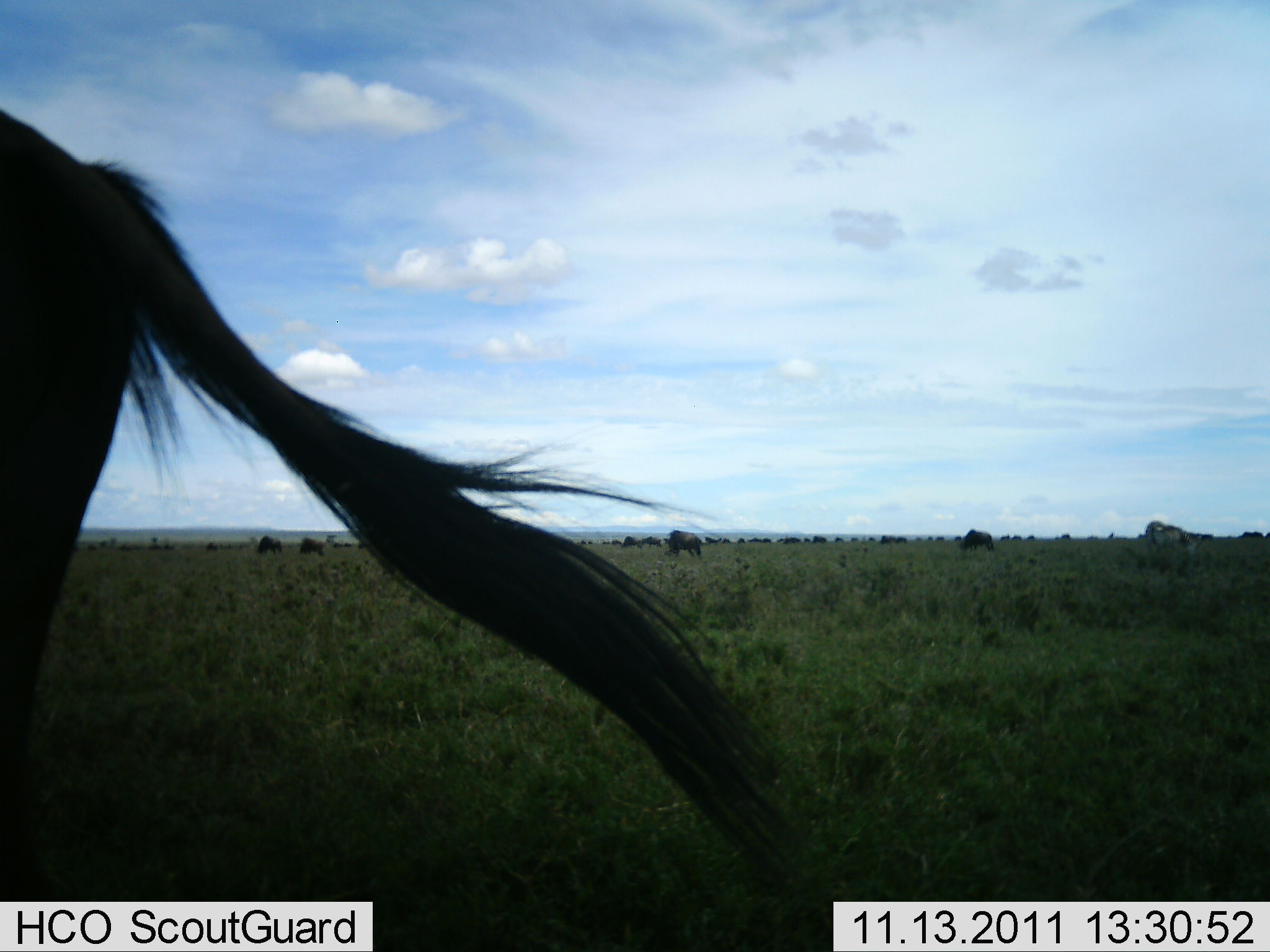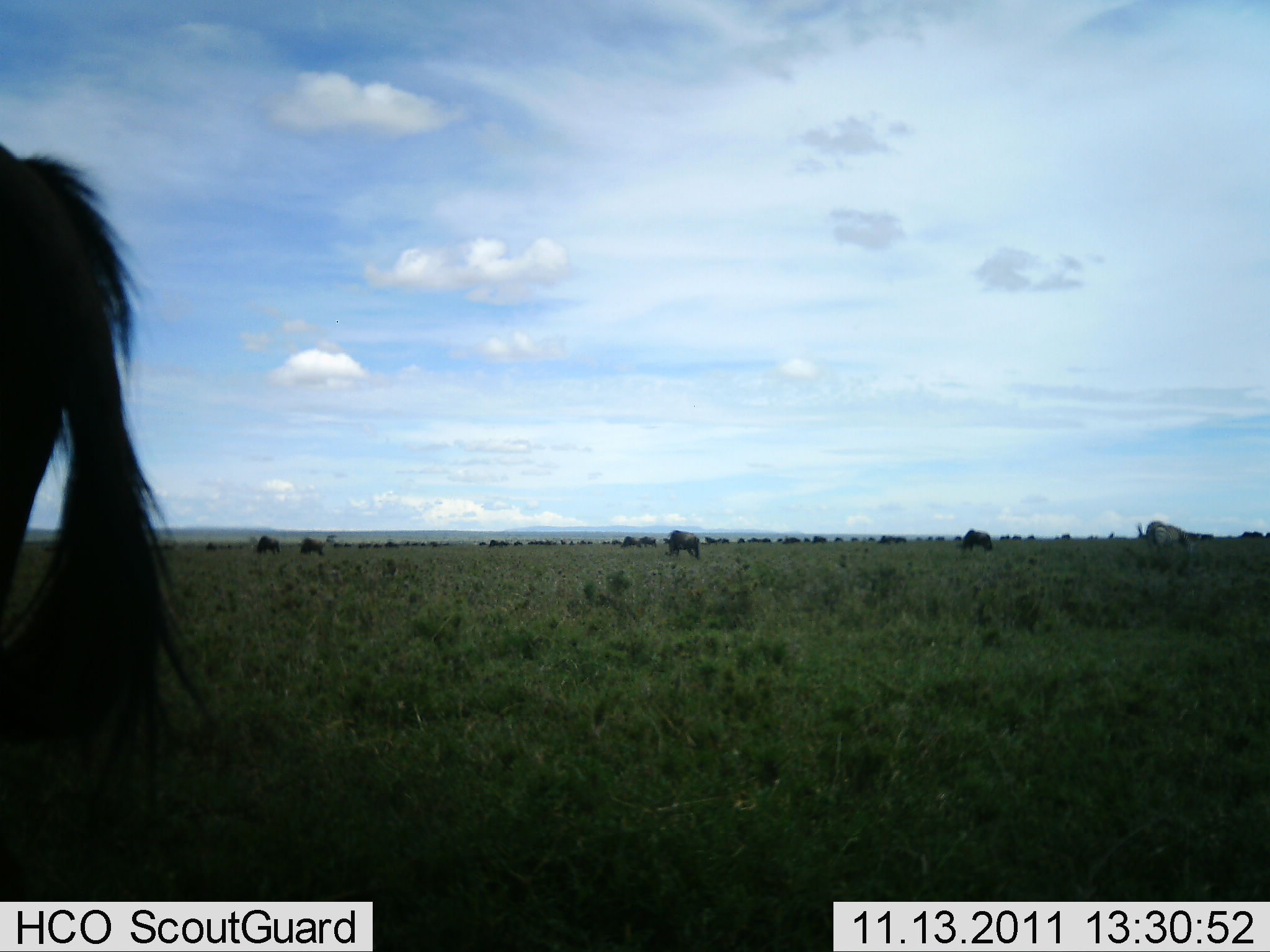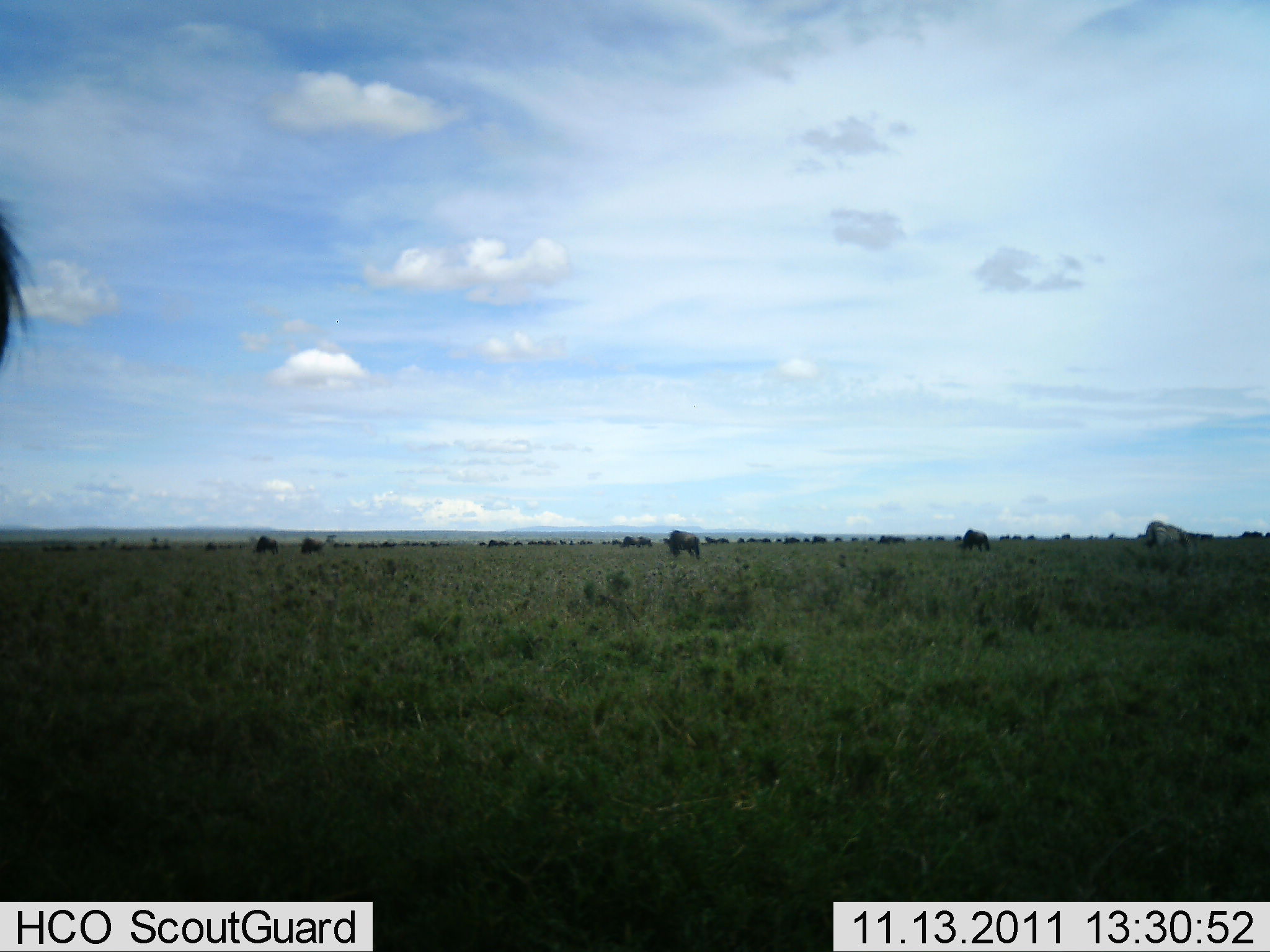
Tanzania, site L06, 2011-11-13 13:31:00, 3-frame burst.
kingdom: Animalia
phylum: Chordata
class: Mammalia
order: Artiodactyla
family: Bovidae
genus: Connochaetes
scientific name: Connochaetes taurinus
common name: blue wildebeest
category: wildebeest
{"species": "wildebeest (blue wildebeest) (Connochaetes taurinus)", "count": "6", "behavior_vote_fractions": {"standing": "62%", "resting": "8%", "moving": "54%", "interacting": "0%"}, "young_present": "0%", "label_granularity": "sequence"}